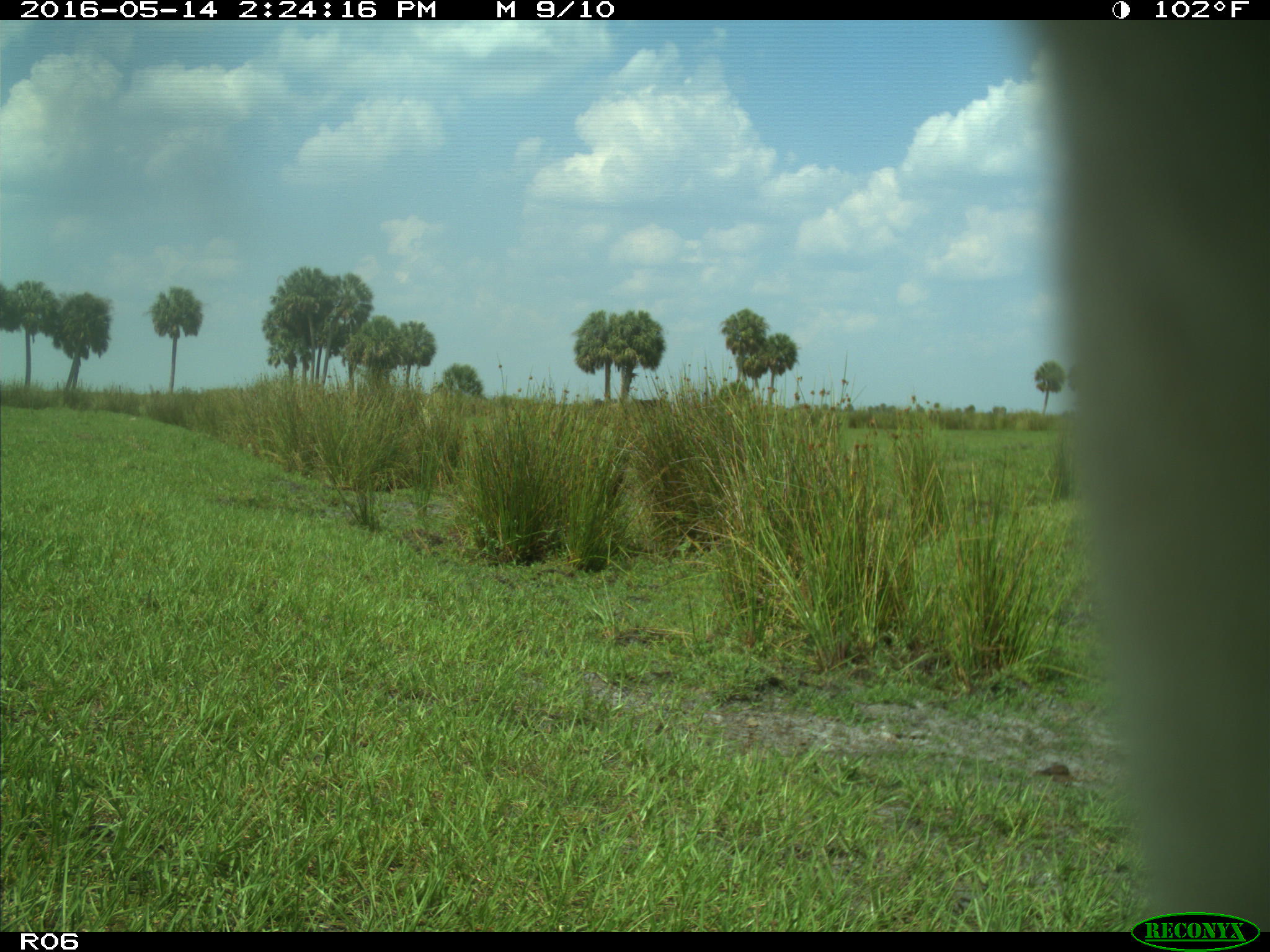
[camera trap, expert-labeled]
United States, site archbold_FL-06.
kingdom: Animalia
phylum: Chordata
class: Mammalia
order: Artiodactyla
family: Bovidae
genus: Bos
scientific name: Bos taurus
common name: domestic cow